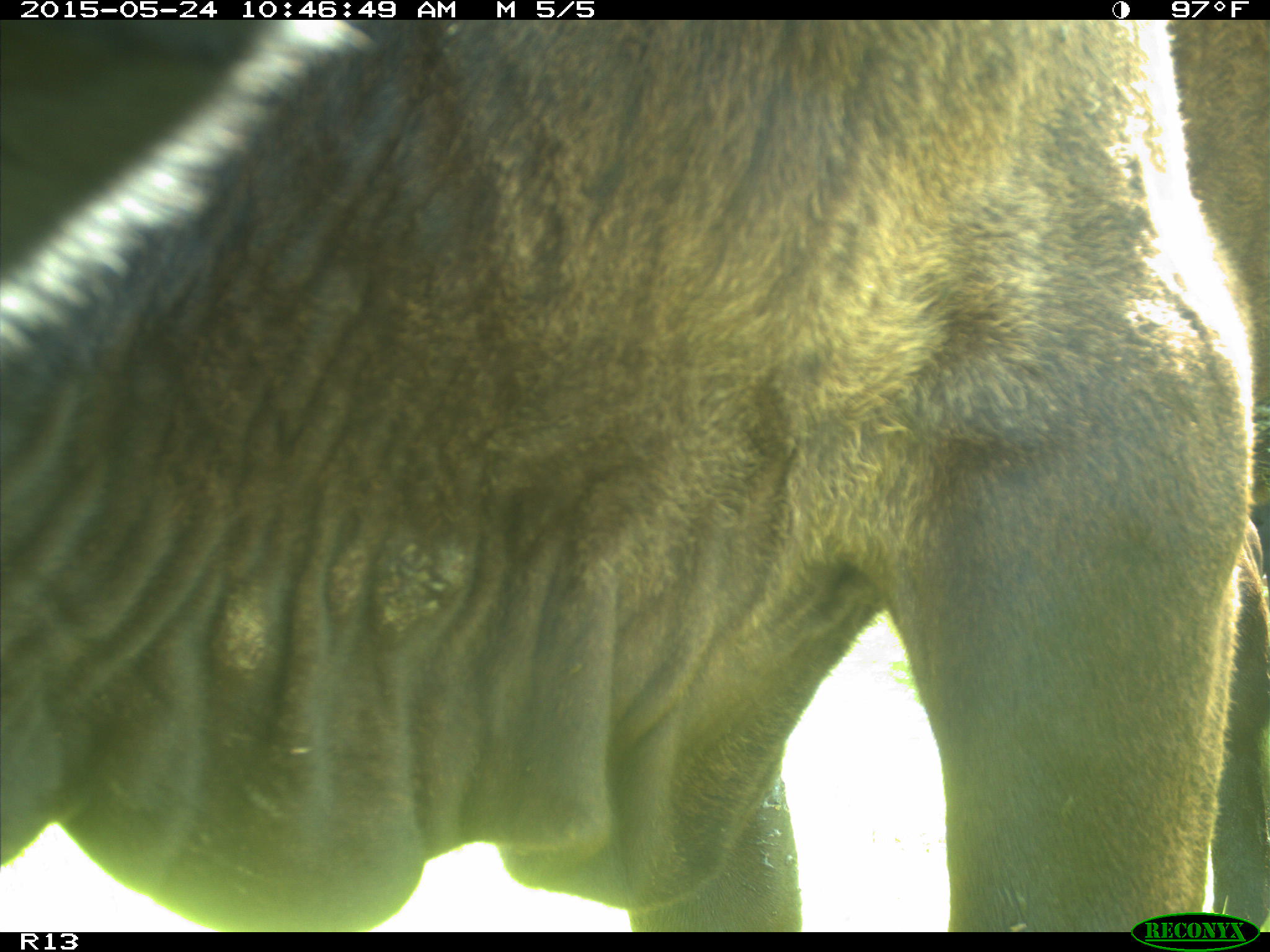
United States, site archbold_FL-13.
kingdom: Animalia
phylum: Chordata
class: Mammalia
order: Artiodactyla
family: Bovidae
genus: Bos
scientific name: Bos taurus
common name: domestic cow